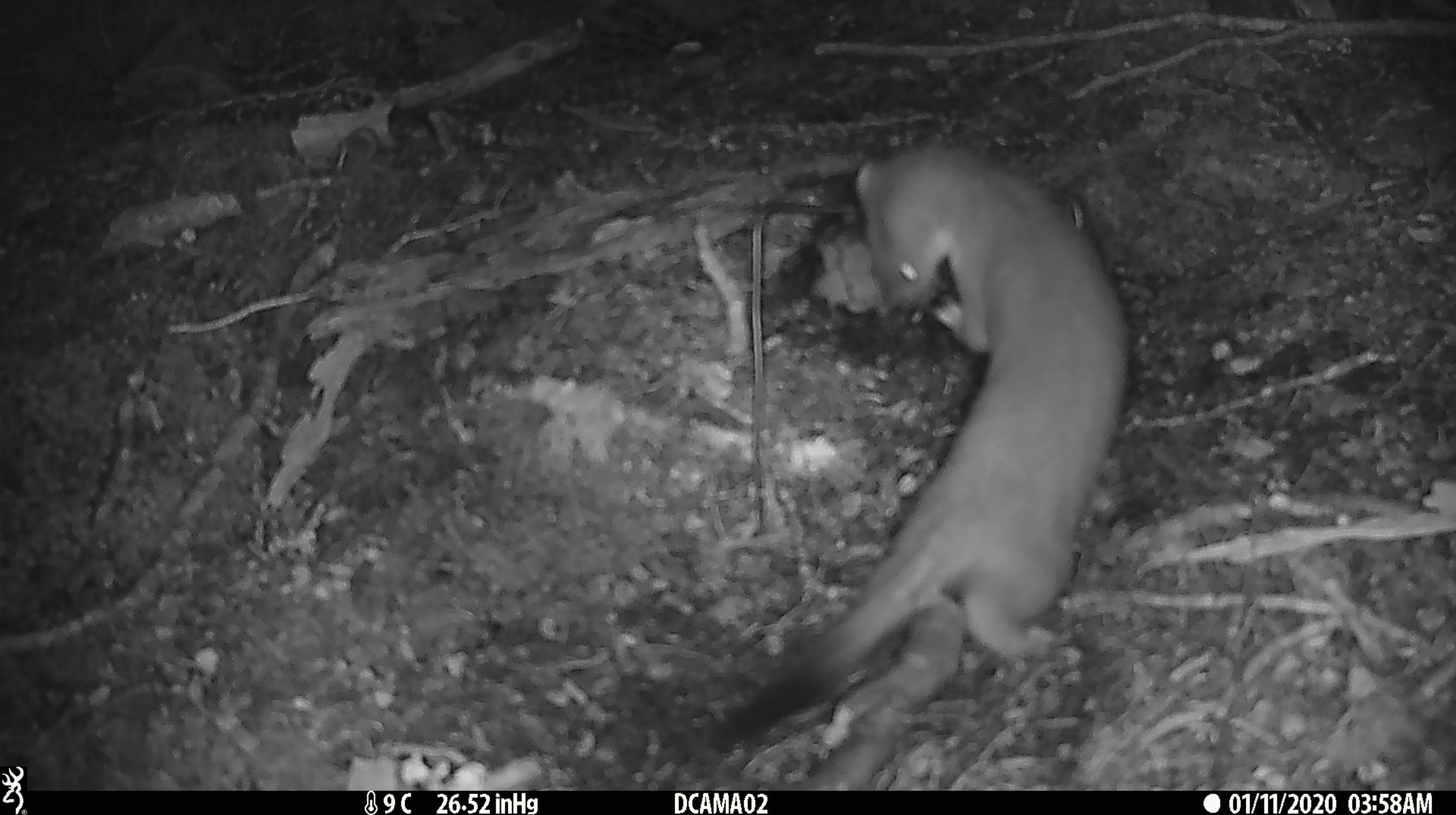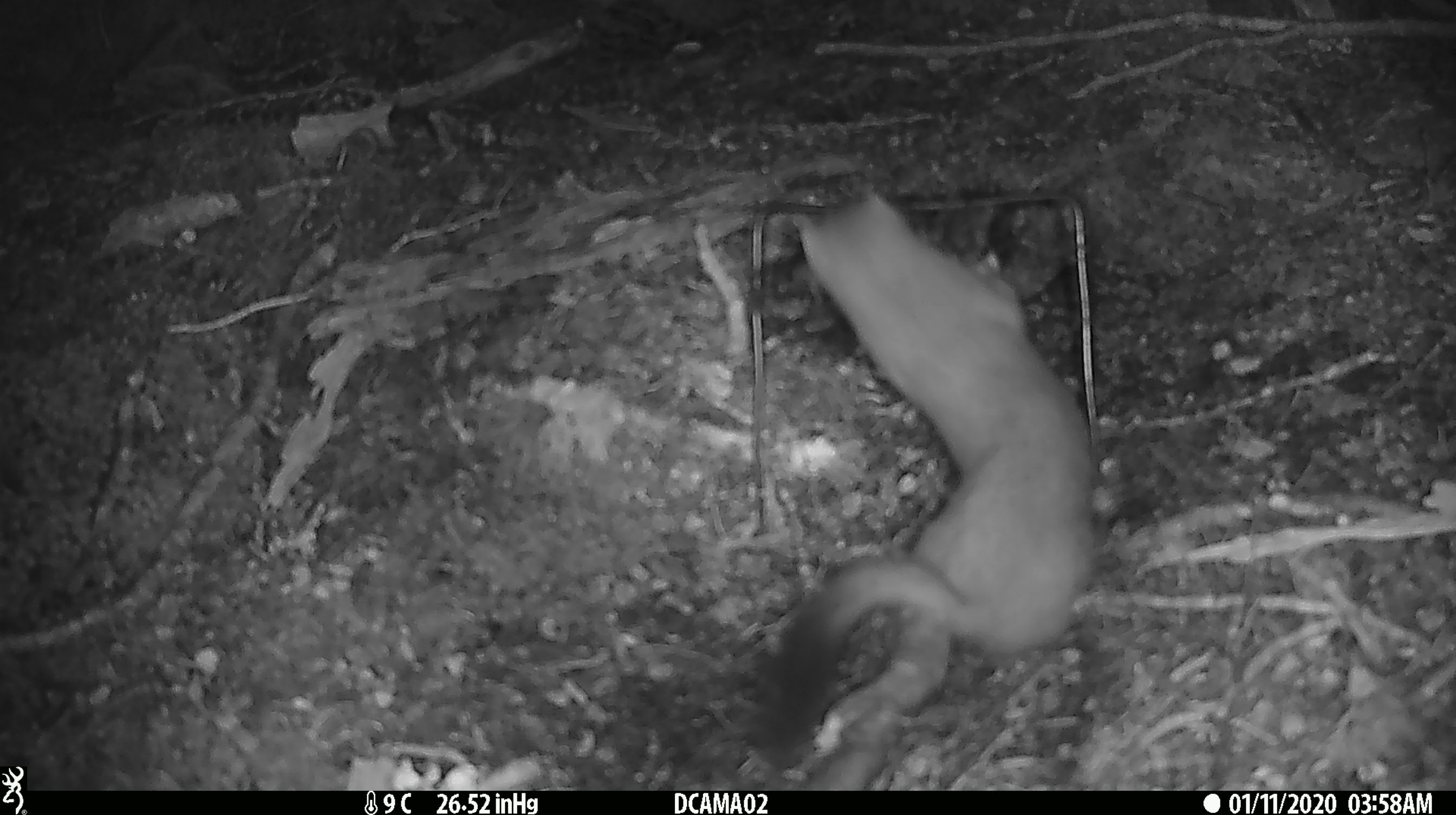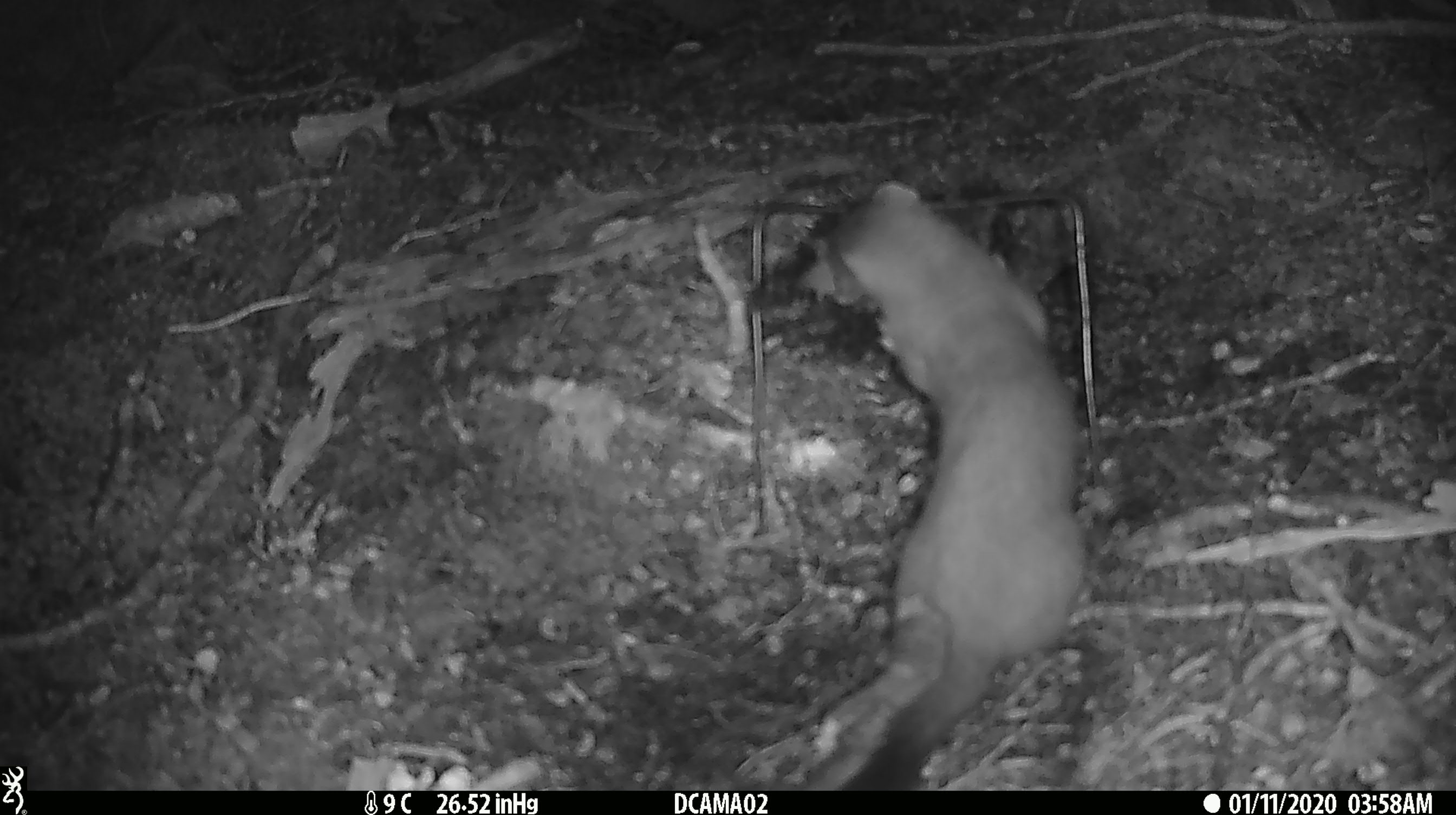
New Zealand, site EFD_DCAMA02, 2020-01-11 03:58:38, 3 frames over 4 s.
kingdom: Animalia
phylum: Chordata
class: Mammalia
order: Carnivora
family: Mustelidae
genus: Mustela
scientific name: Mustela erminea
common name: stoat